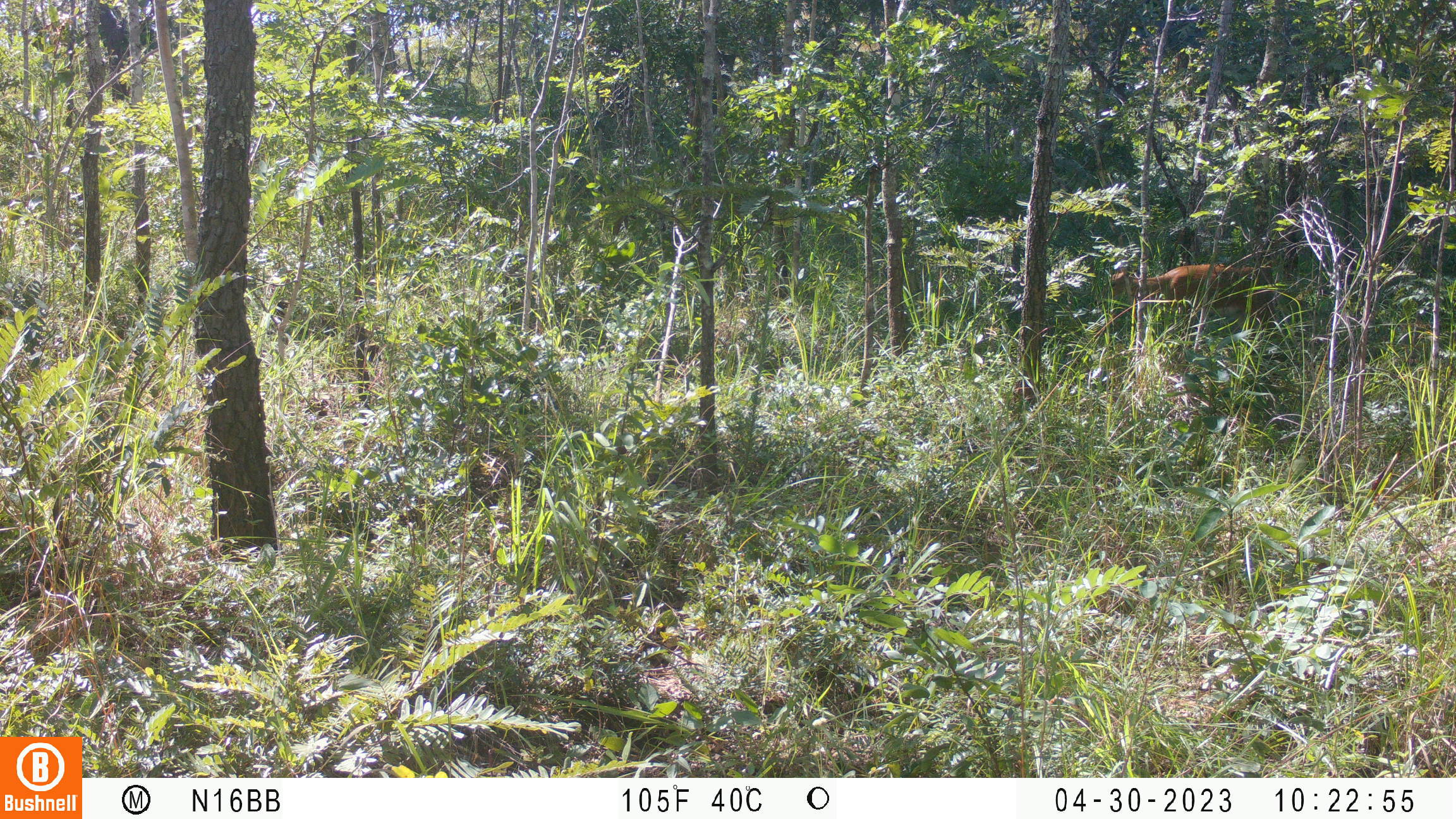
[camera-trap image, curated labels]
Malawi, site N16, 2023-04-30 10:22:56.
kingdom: Animalia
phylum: Chordata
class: Mammalia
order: Artiodactyla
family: Bovidae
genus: Sylvicapra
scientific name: Sylvicapra grimmia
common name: common duiker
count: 1